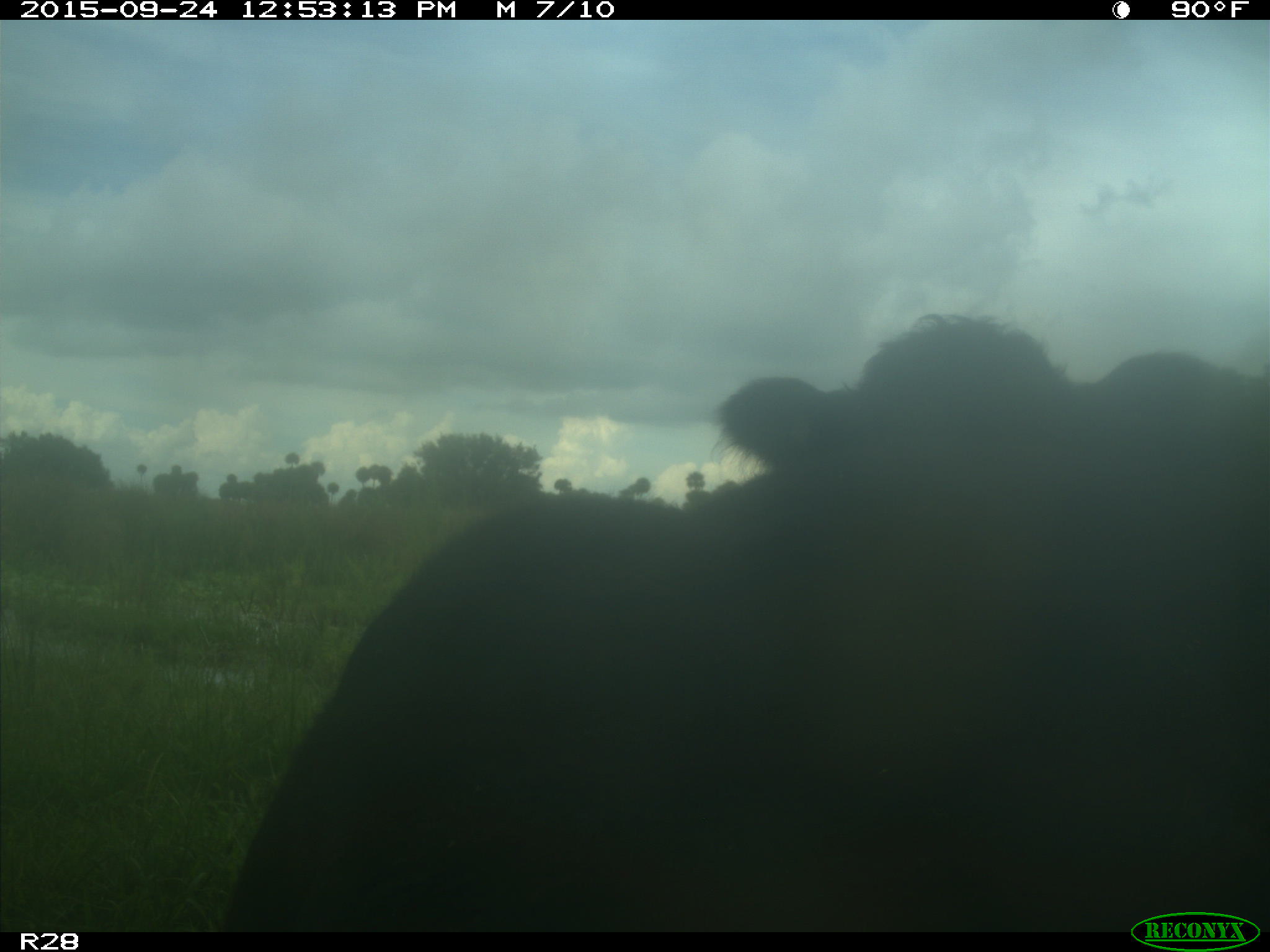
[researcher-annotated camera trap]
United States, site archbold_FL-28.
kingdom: Animalia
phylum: Chordata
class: Mammalia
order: Artiodactyla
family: Bovidae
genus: Bos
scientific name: Bos taurus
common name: domestic cow